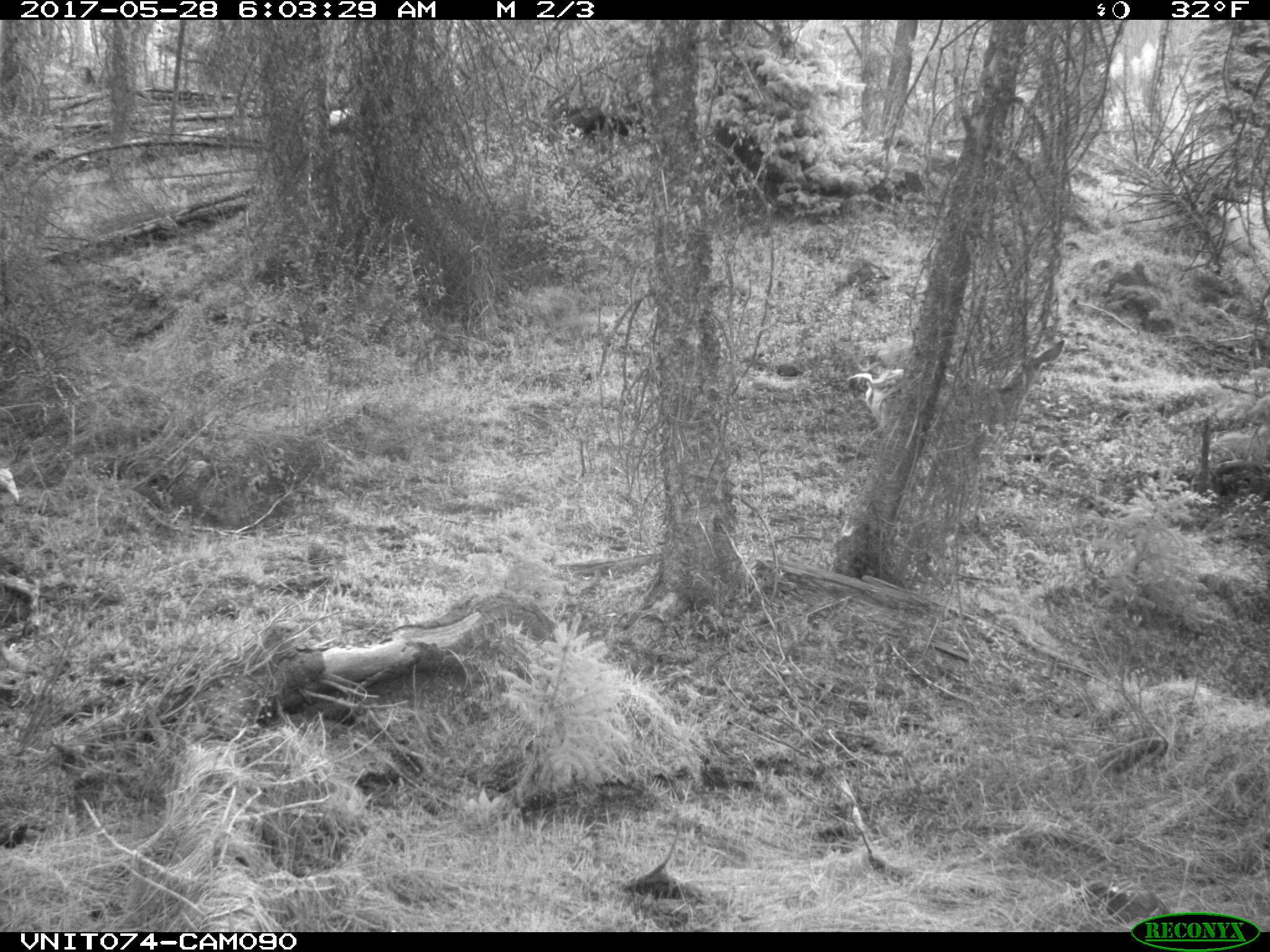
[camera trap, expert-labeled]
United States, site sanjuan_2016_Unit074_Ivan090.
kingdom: Animalia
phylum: Chordata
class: Mammalia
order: Artiodactyla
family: Cervidae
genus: Odocoileus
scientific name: Odocoileus hemionus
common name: mule deer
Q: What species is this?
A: Odocoileus hemionus (mule deer).